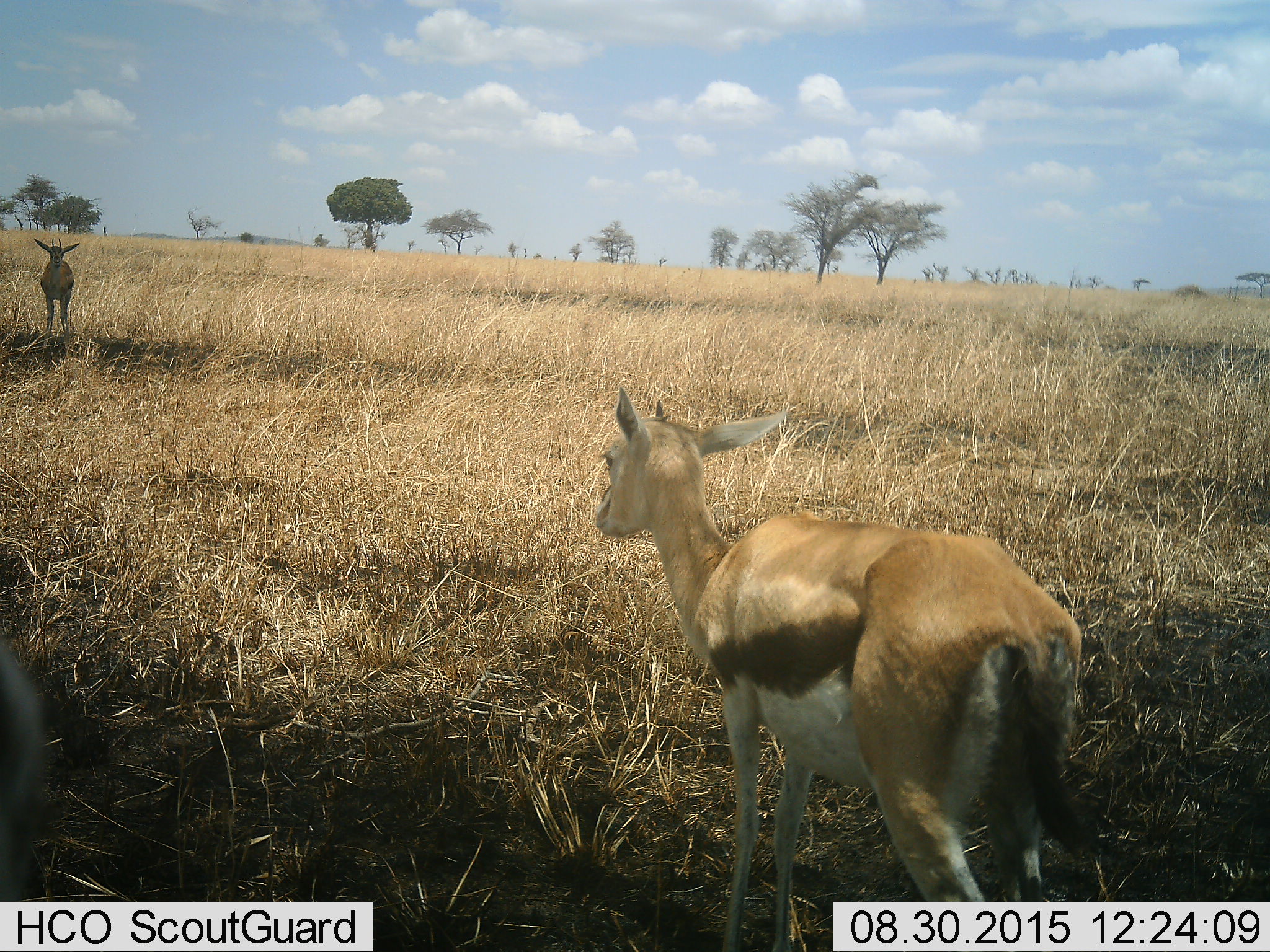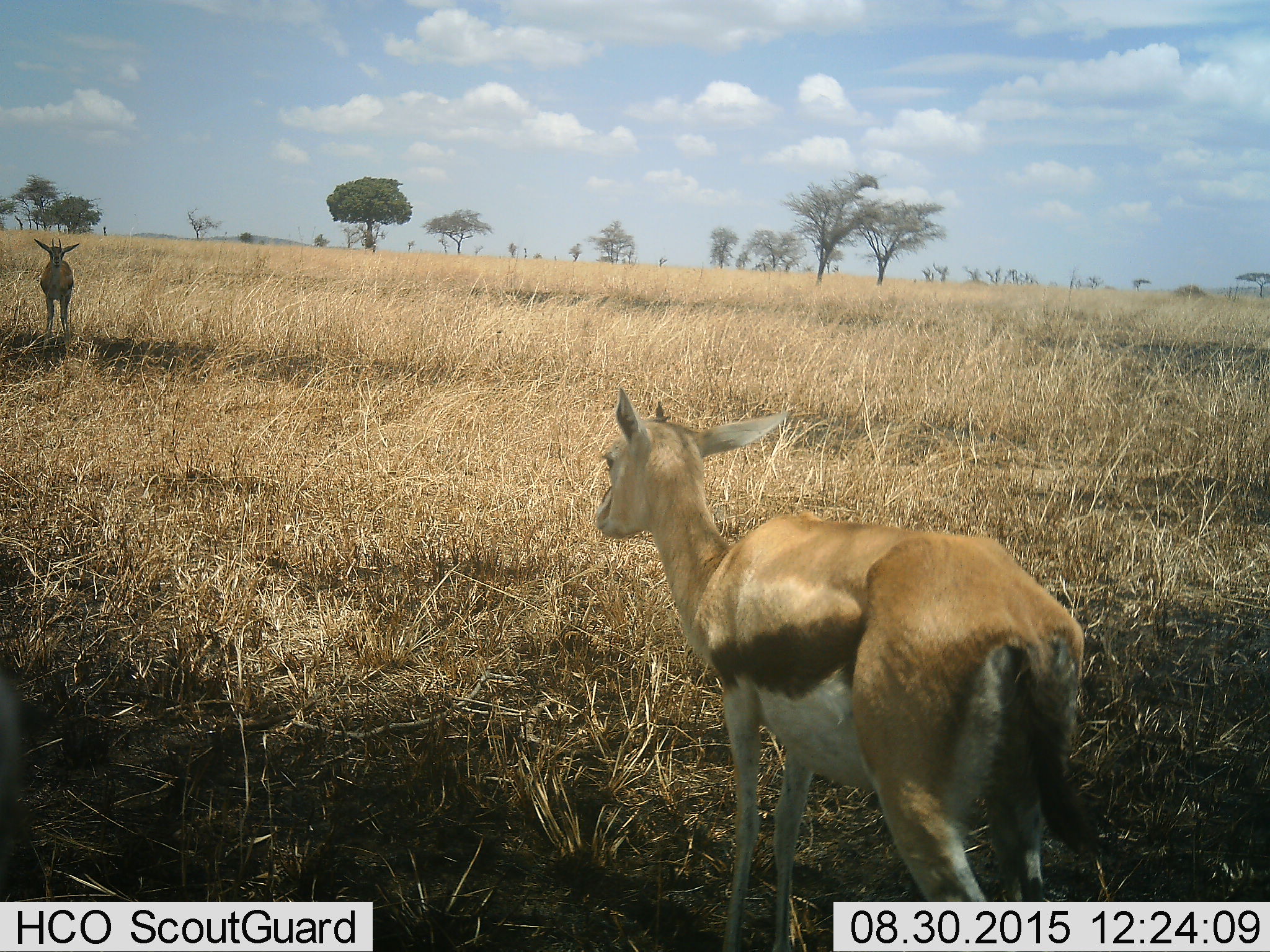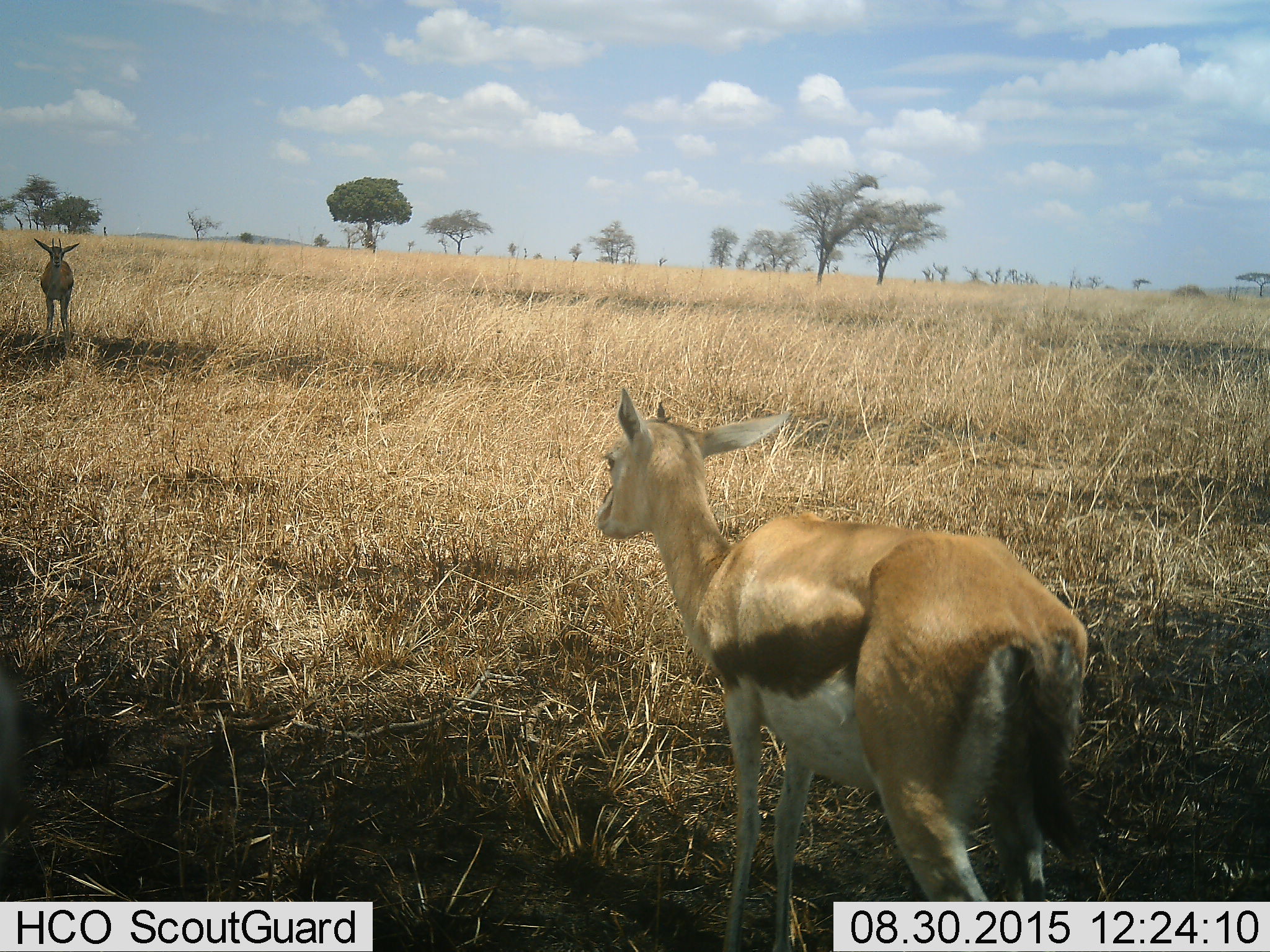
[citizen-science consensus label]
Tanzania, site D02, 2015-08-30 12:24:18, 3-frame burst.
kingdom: Animalia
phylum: Chordata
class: Mammalia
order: Artiodactyla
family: Bovidae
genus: Eudorcas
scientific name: Eudorcas thomsonii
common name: thomson's gazelle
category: gazellethomsons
Gazellethomsons (thomson's gazelle) (Eudorcas thomsonii), count 2. Behavior (volunteer vote fractions): standing 88%, resting 0%, moving 29%, interacting 0%. Young present (vote fraction): 18%. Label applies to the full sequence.